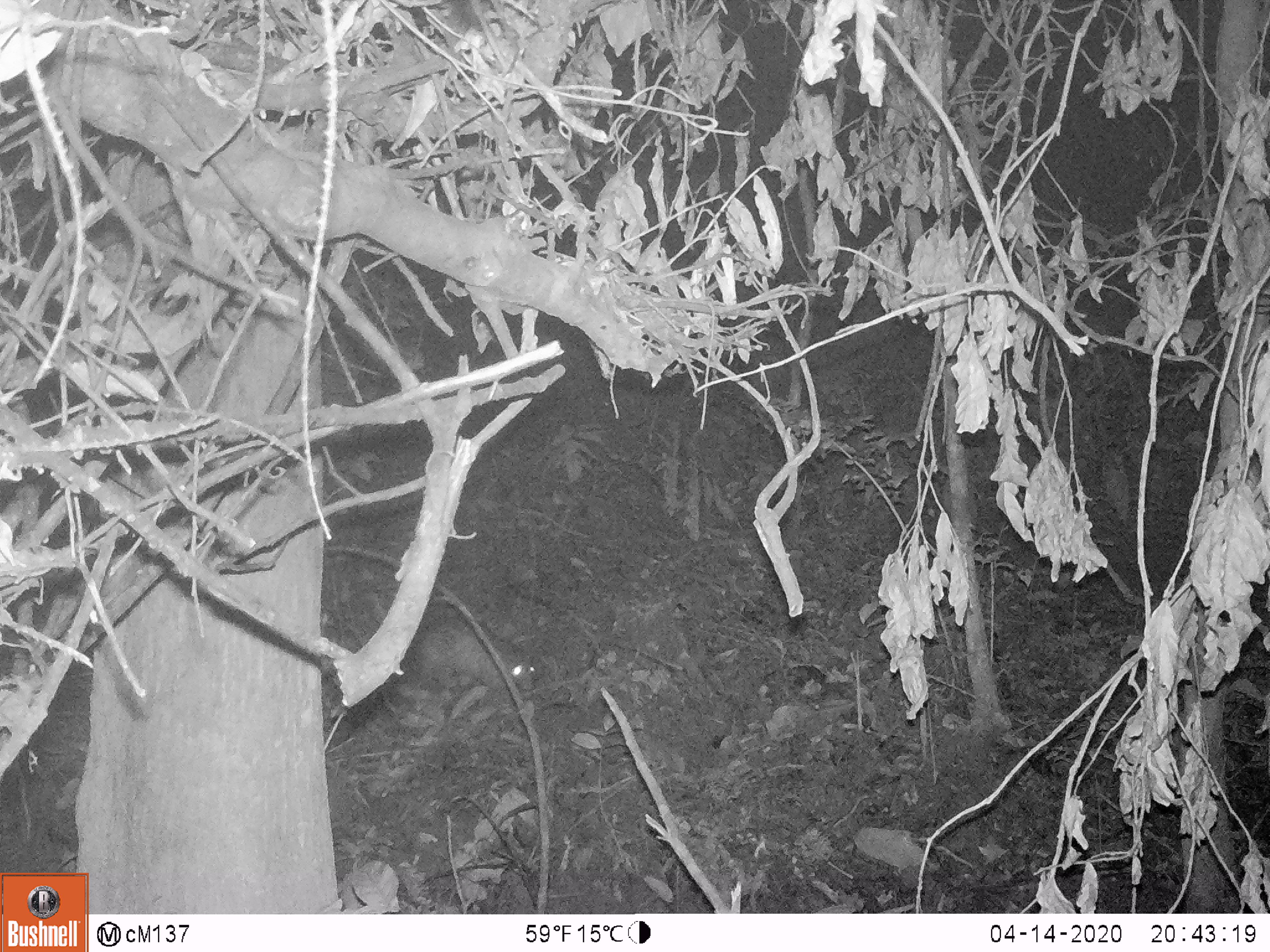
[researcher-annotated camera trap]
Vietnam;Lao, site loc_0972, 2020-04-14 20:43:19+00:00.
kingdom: Animalia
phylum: Chordata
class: Mammalia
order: Rodentia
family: Hystricidae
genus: Atherurus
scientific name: Atherurus macrourus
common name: asiatic brush-tailed porcupine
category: asiatic brush tailed porcupine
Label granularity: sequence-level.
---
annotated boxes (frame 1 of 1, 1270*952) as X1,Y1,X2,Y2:
asiatic brush tailed porcupine: 415,615,540,698